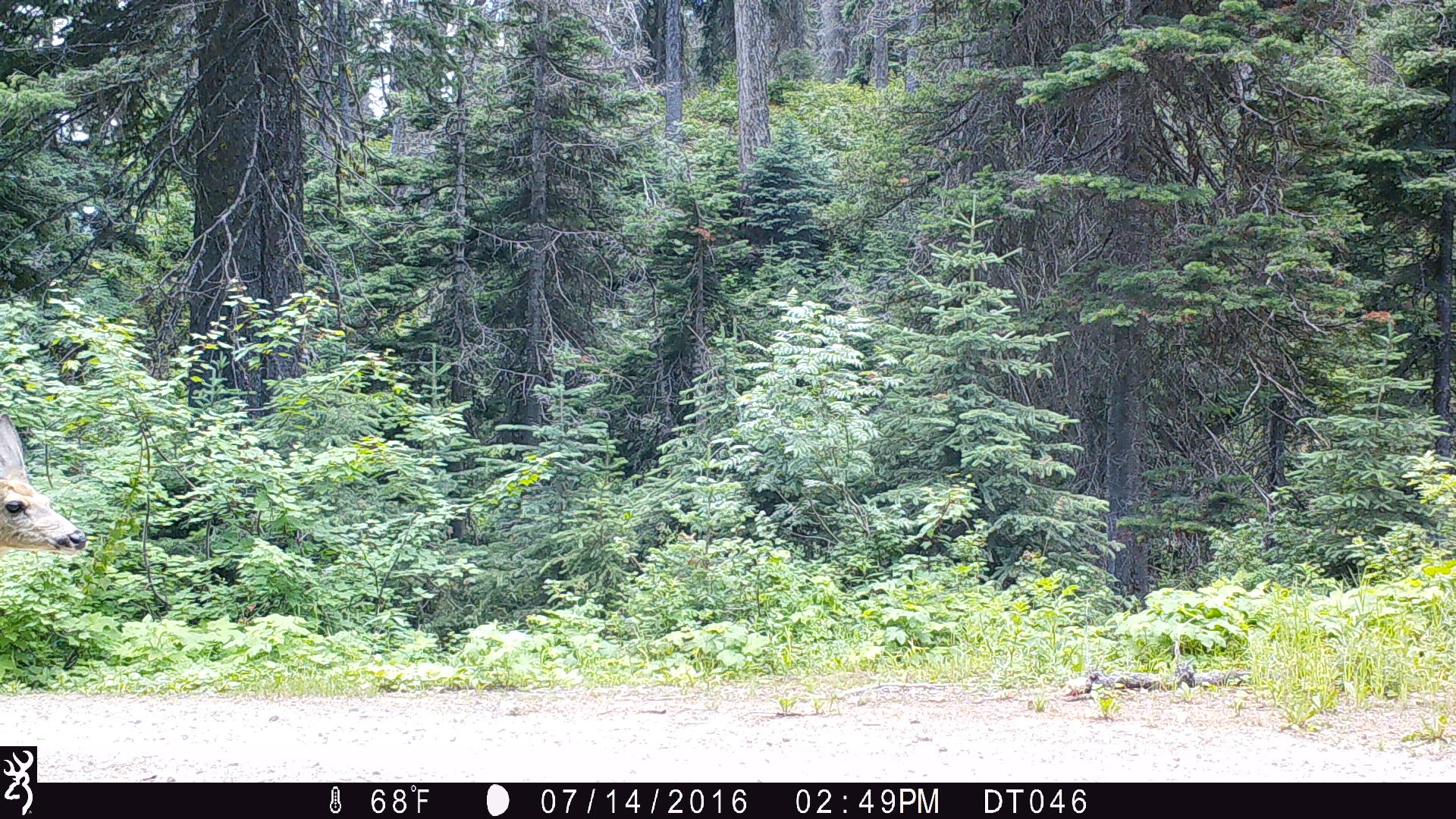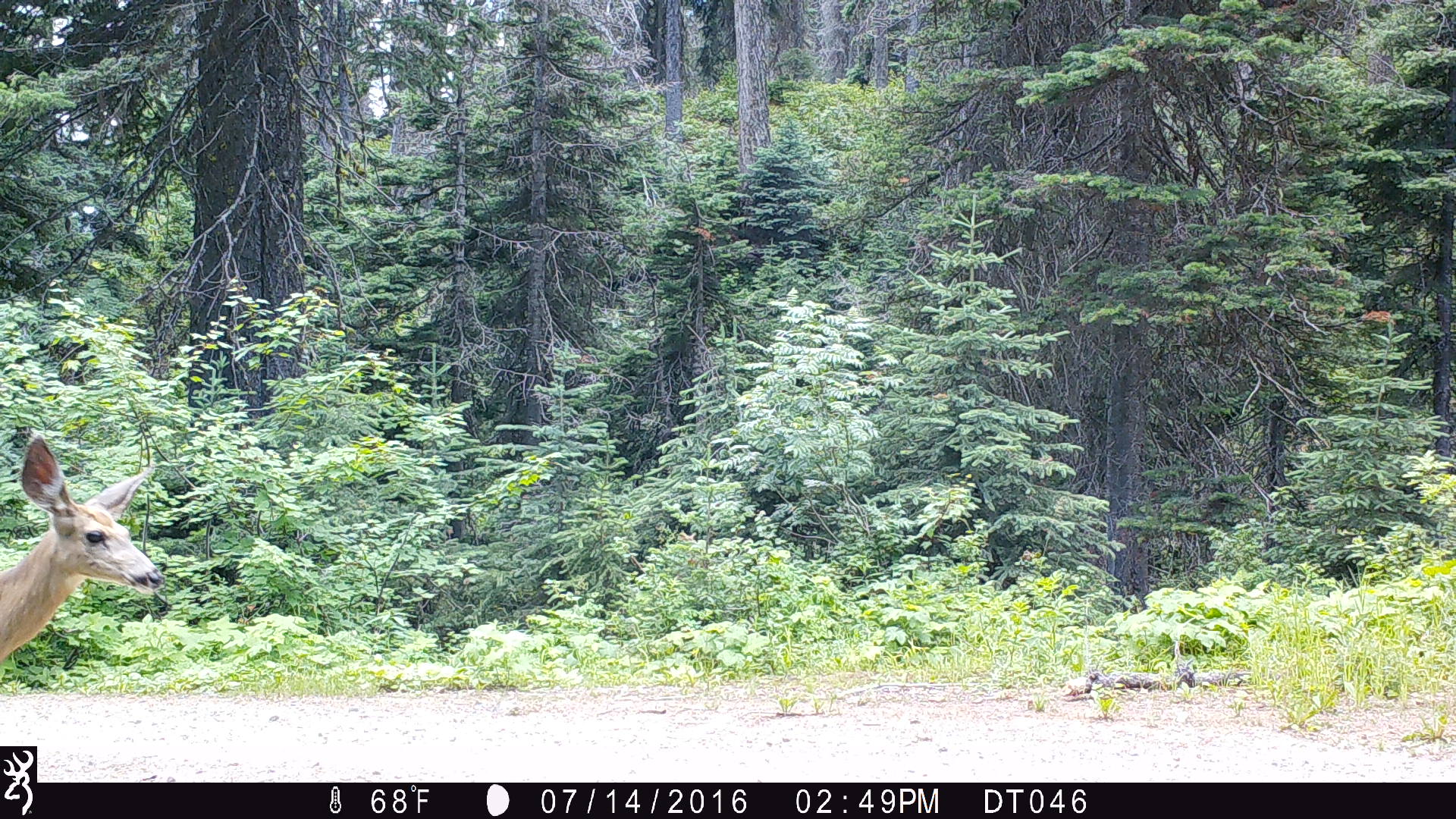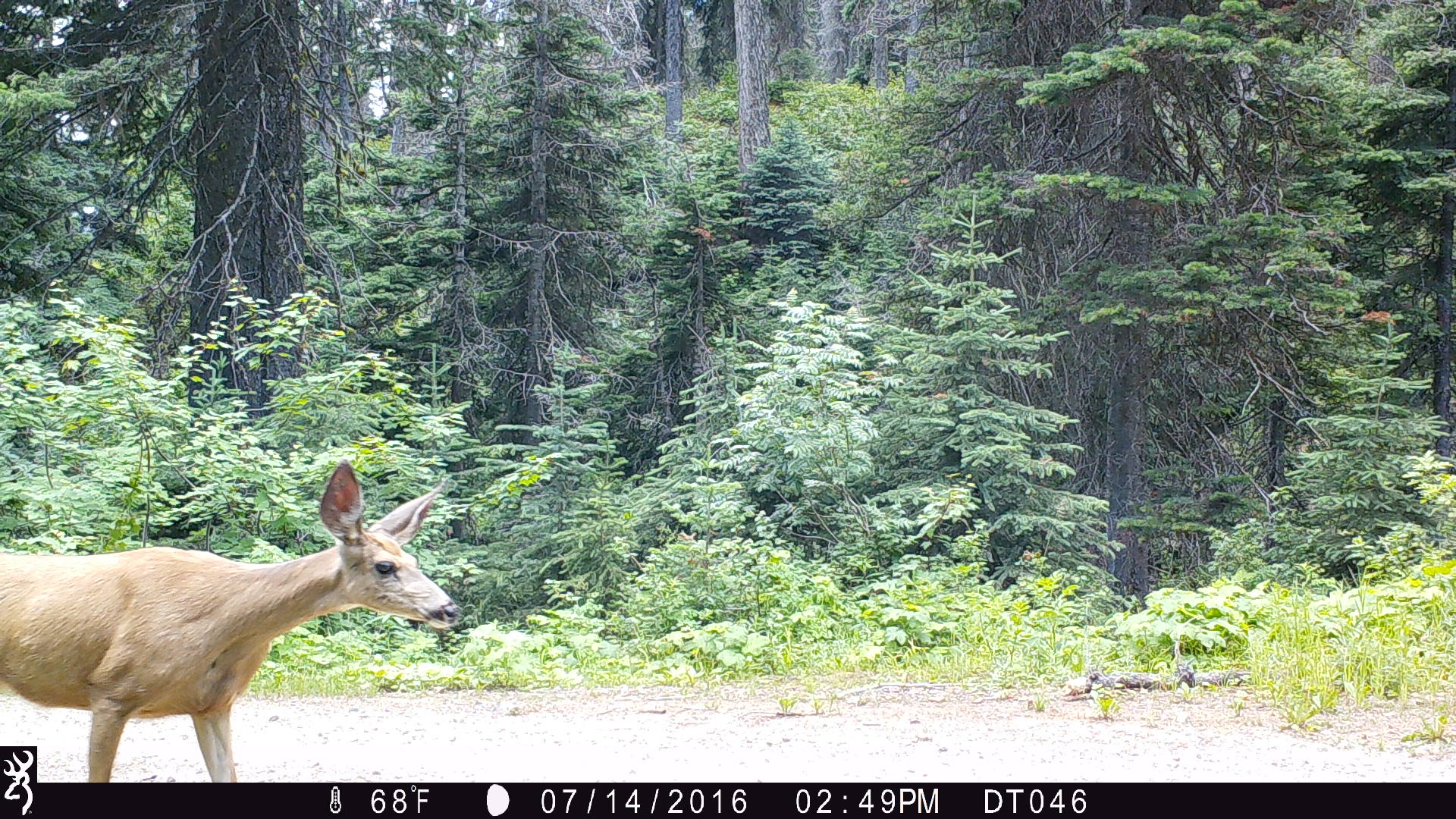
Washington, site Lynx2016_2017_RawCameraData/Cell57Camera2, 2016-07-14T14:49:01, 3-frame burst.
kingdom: Animalia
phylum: Chordata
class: Mammalia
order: Artiodactyla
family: Cervidae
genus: Odocoileus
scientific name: Odocoileus hemionus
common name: mule deer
Odocoileus hemionus (mule deer). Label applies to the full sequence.